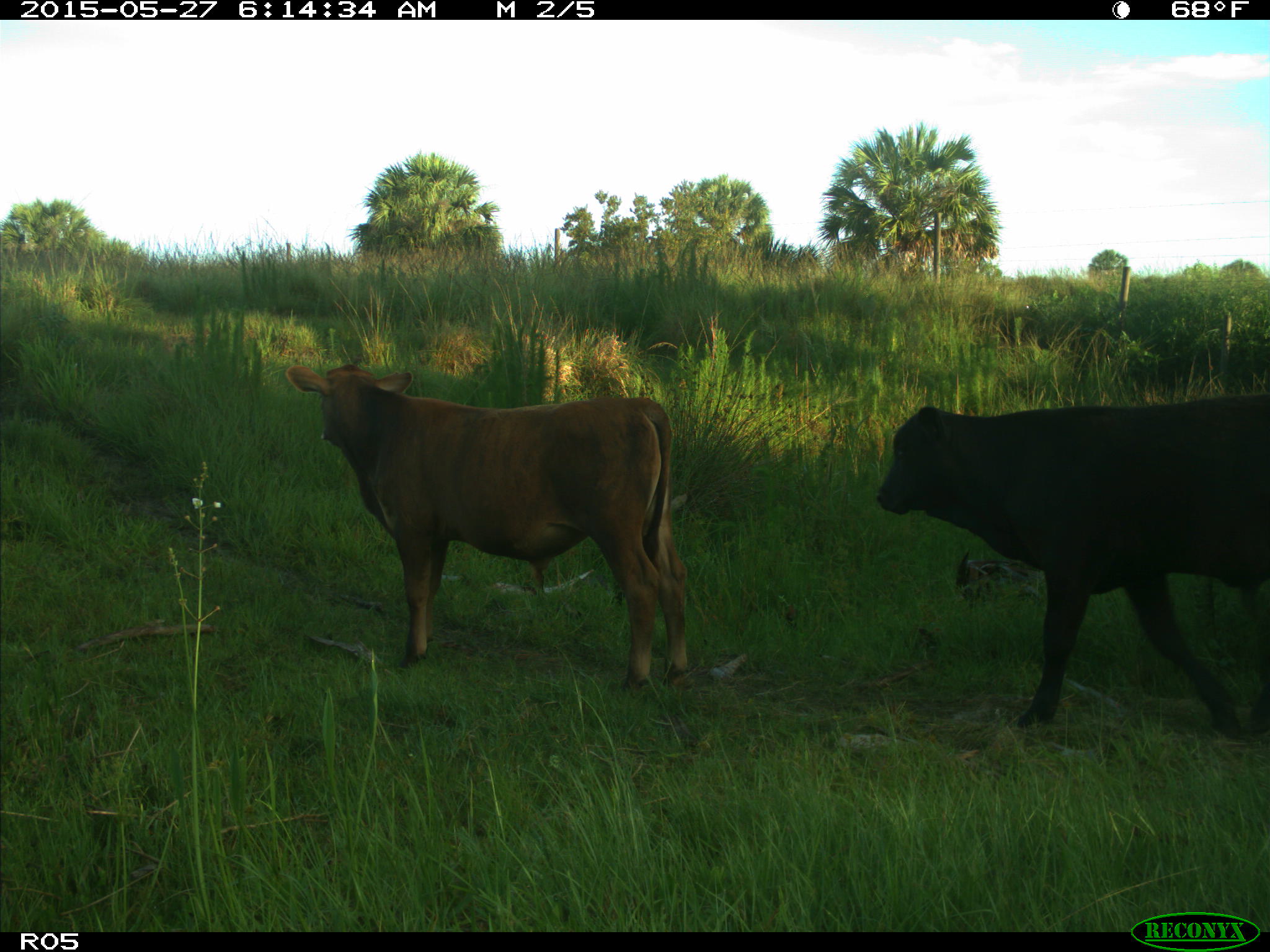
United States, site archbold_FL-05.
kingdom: Animalia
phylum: Chordata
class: Mammalia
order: Artiodactyla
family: Bovidae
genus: Bos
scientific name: Bos taurus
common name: domestic cow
Bos taurus (domestic cow).